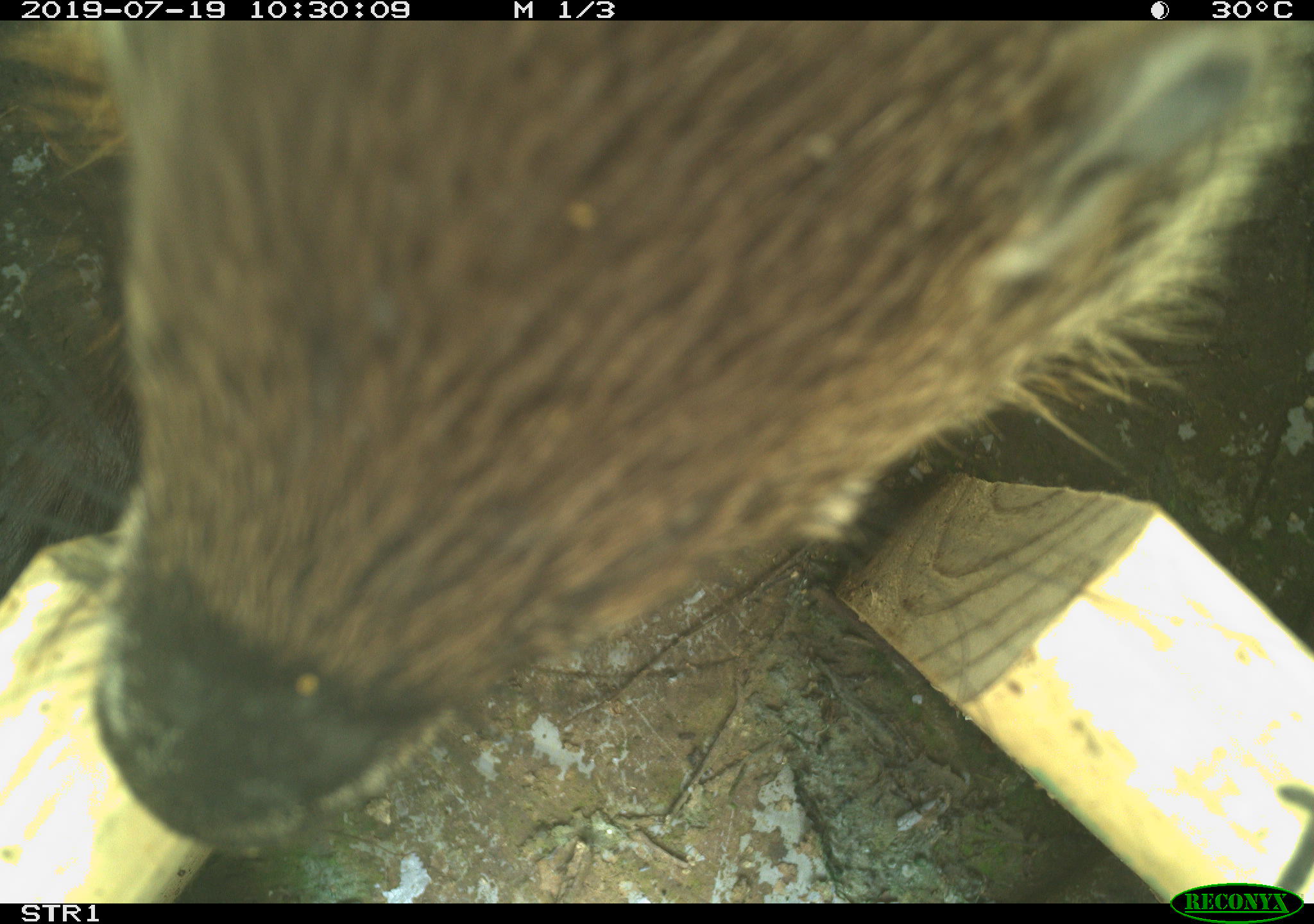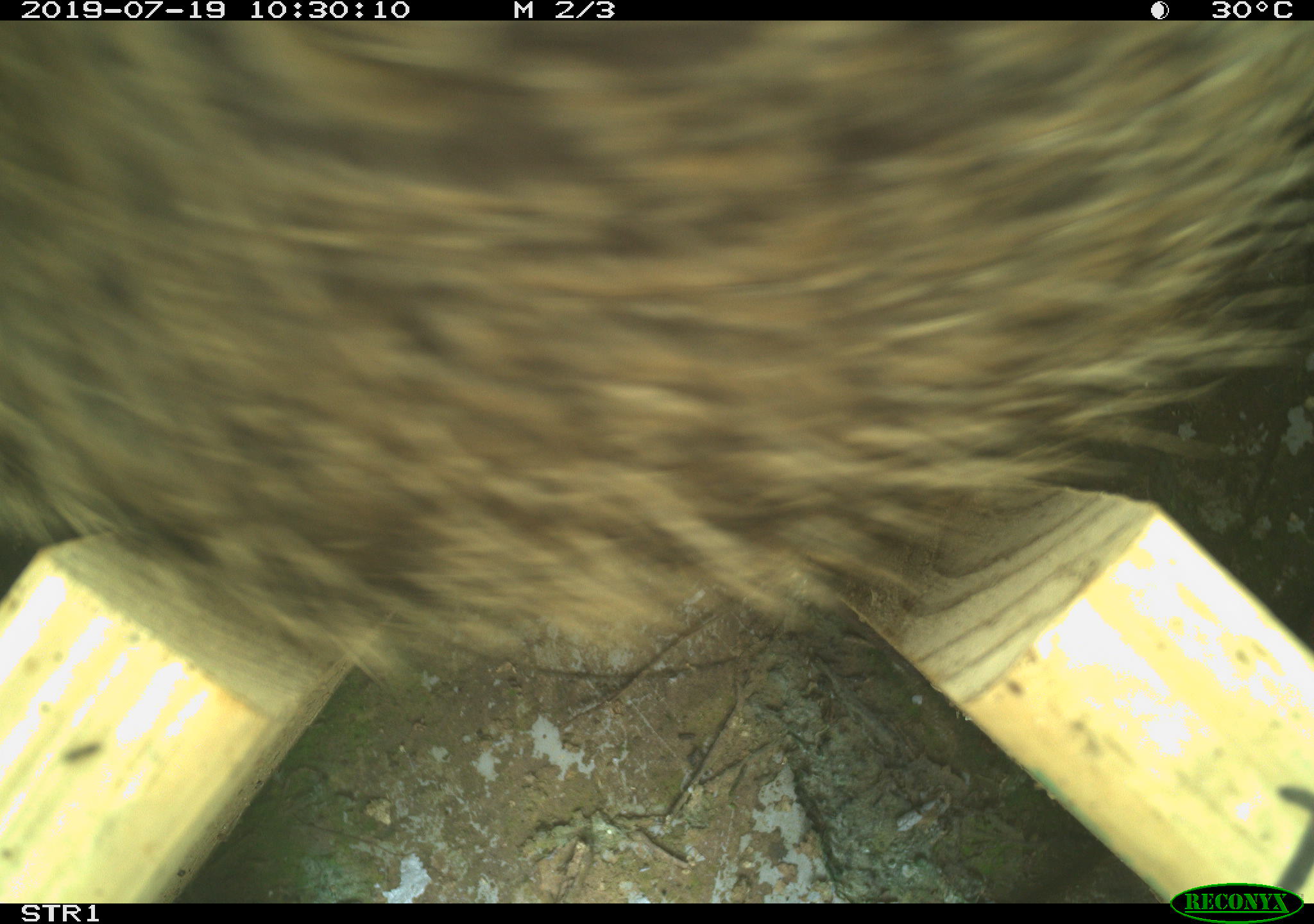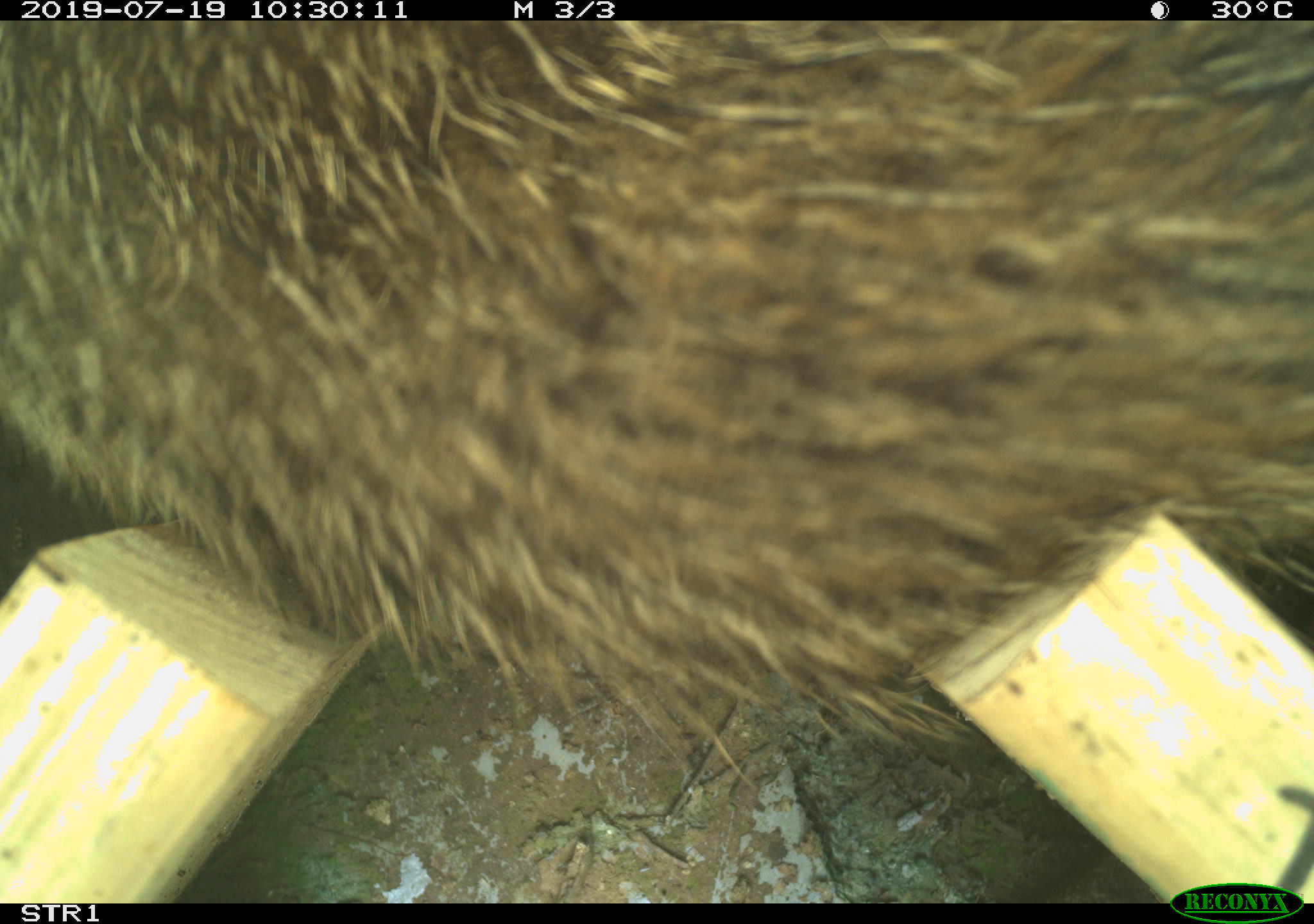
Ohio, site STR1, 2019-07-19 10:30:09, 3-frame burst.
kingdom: Animalia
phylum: Chordata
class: Mammalia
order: Rodentia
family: Sciuridae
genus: Marmota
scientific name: Marmota monax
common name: woodchuck